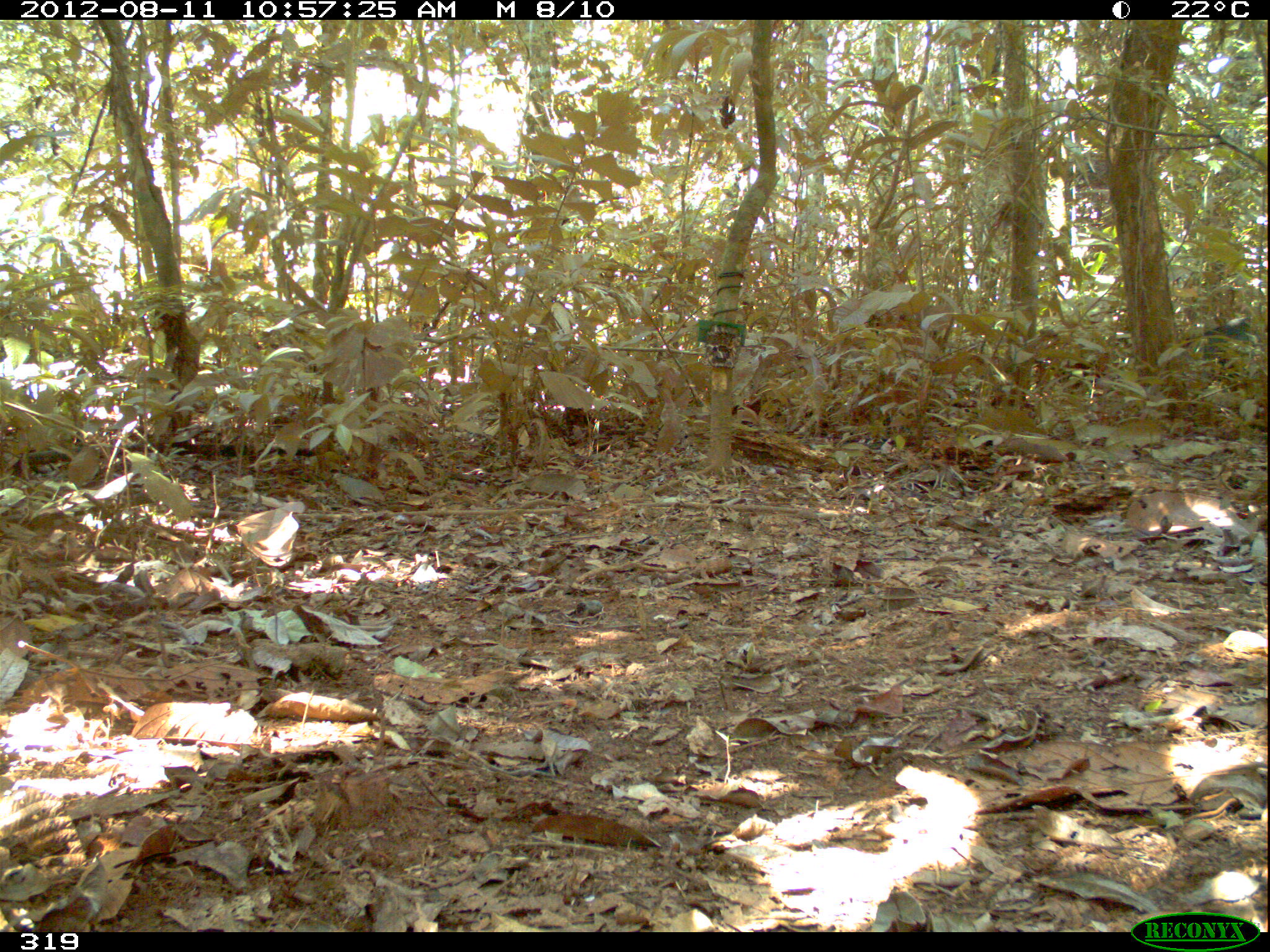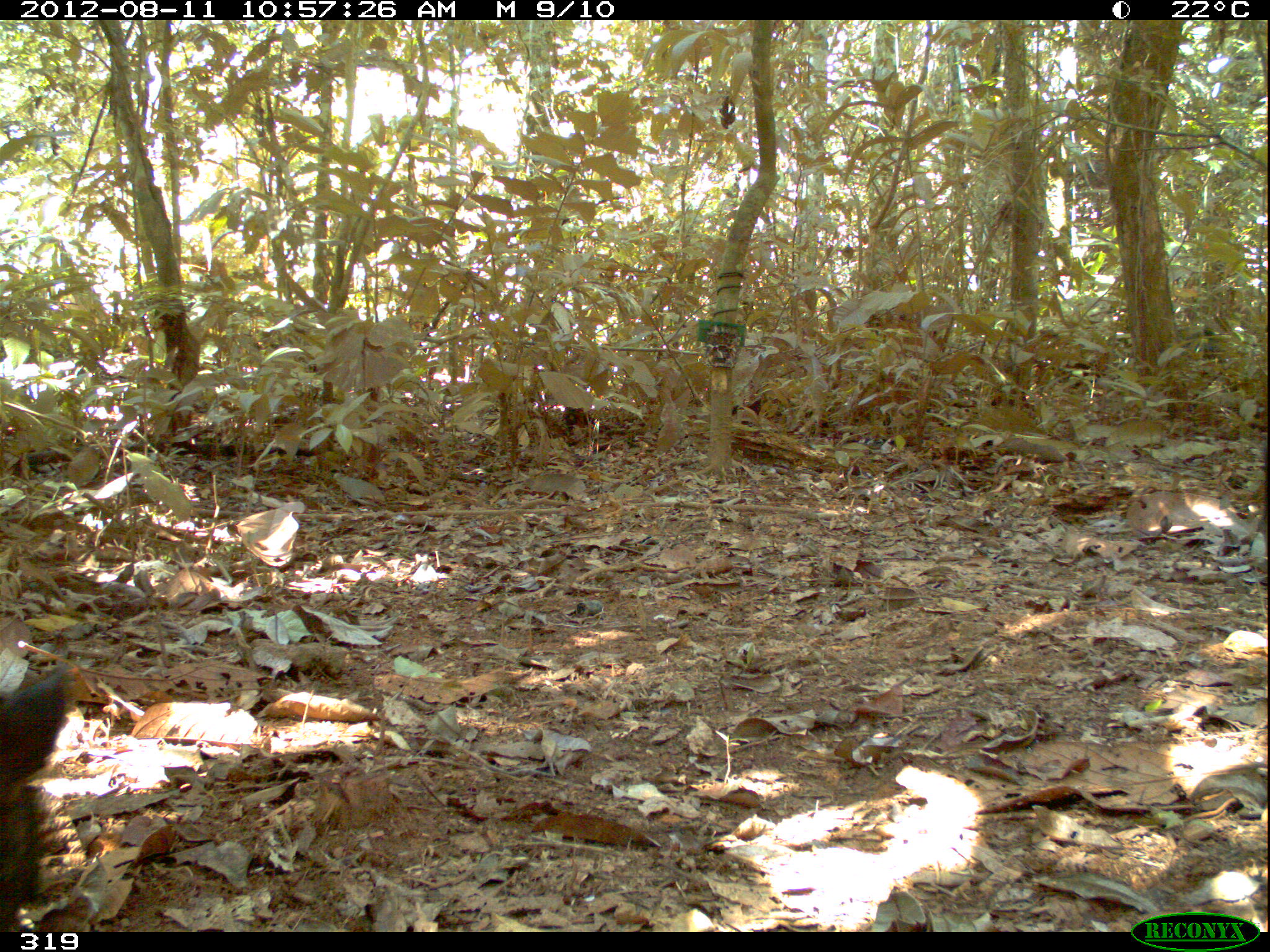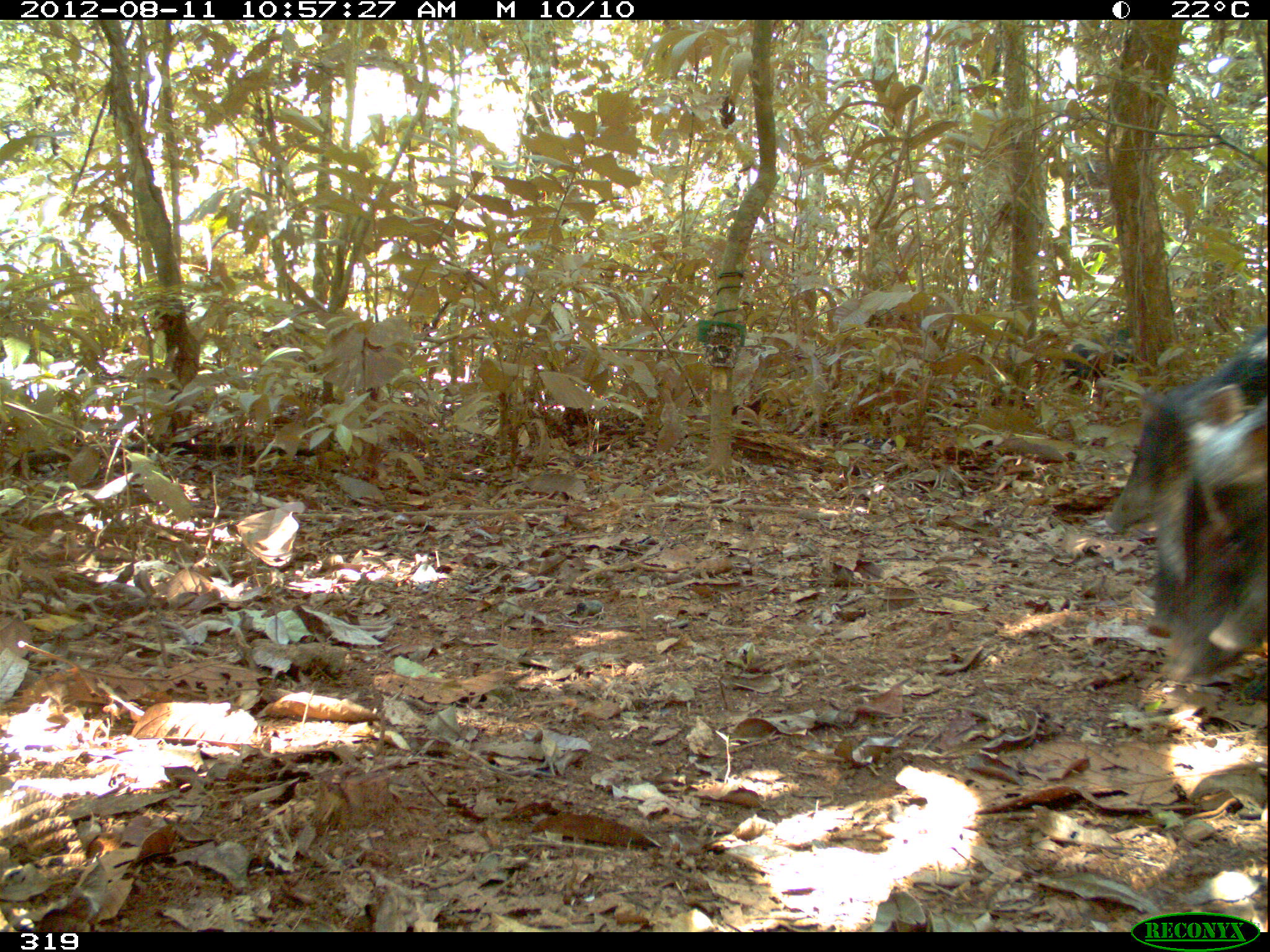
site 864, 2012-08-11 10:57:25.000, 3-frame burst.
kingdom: Animalia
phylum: Chordata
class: Mammalia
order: Artiodactyla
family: Tayassuidae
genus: Tayassu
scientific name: Tayassu pecari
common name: white-lipped peccary